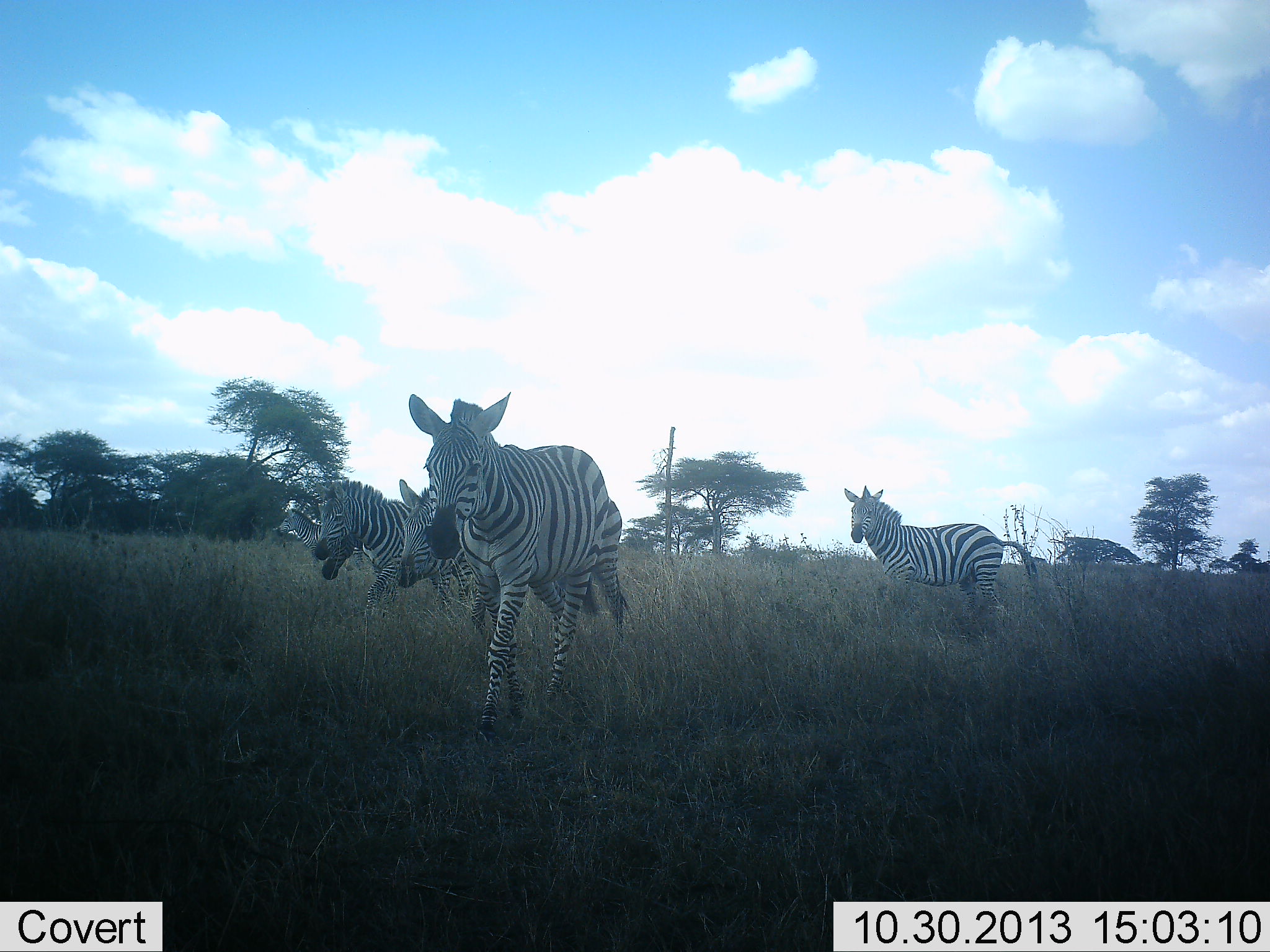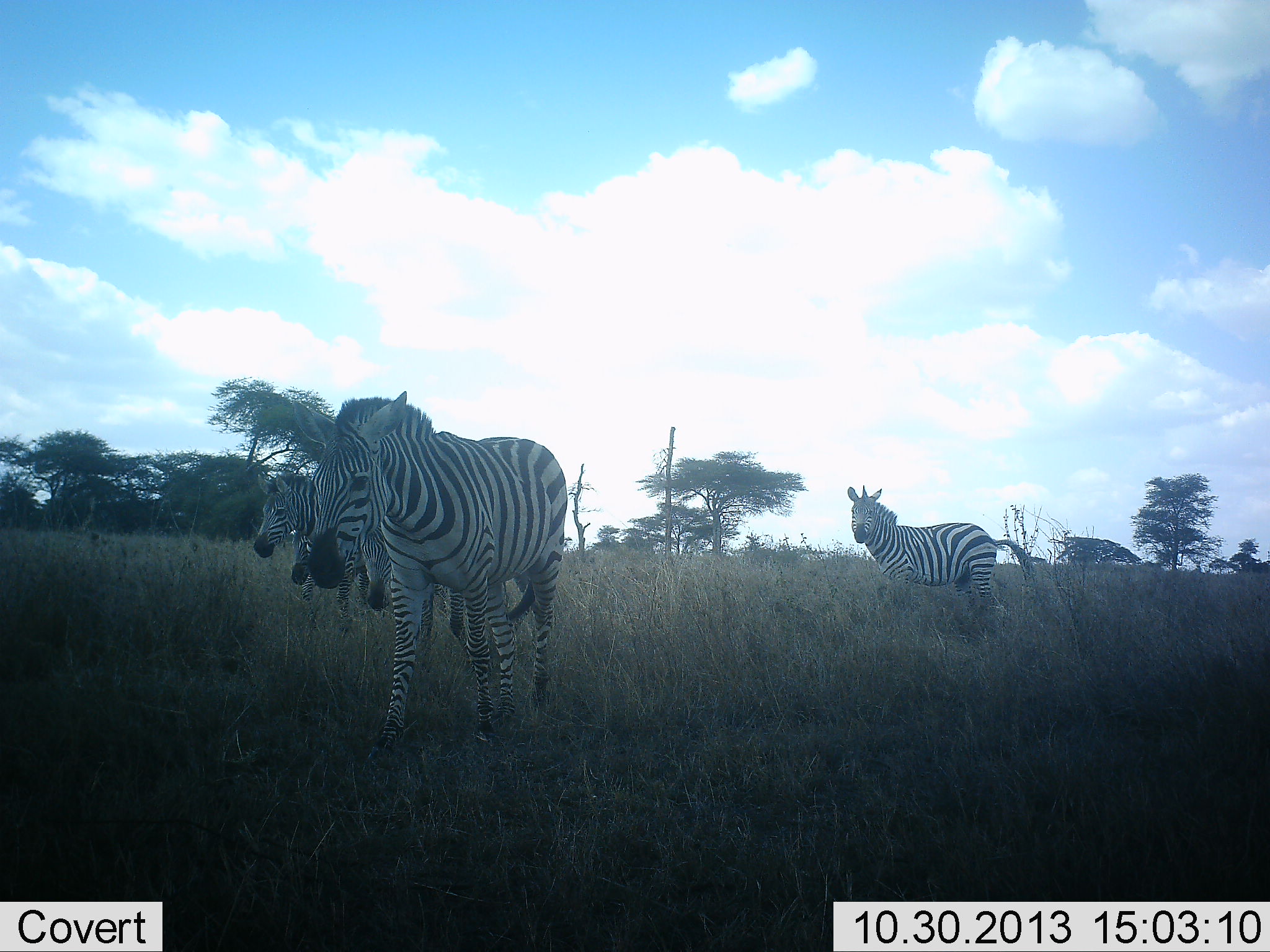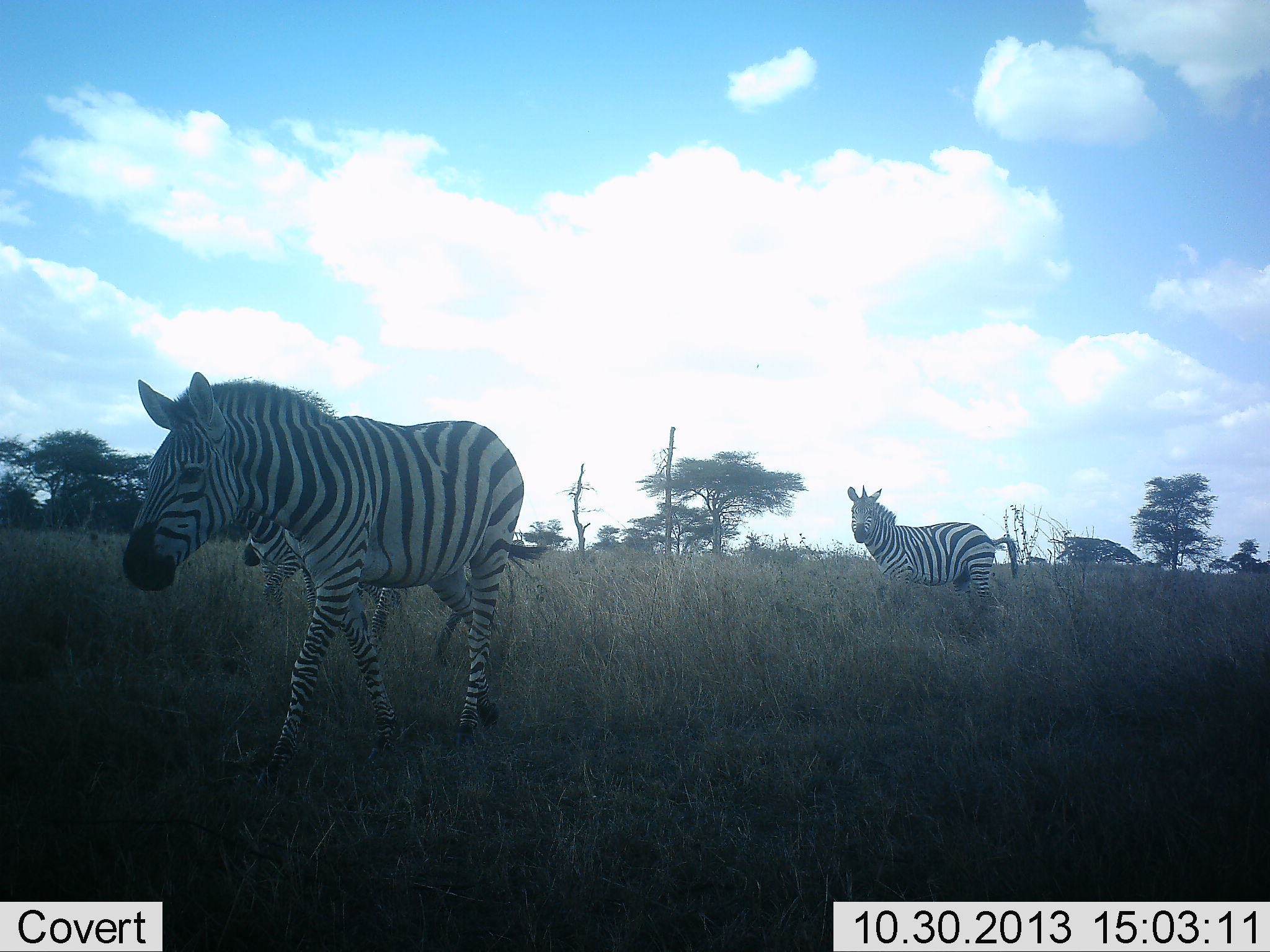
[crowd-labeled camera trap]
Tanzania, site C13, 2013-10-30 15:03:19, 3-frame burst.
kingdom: Animalia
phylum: Chordata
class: Mammalia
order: Perissodactyla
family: Equidae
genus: Equus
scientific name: Equus quagga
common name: plains zebra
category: zebra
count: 5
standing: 70%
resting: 0%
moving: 90%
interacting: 0%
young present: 0%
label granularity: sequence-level